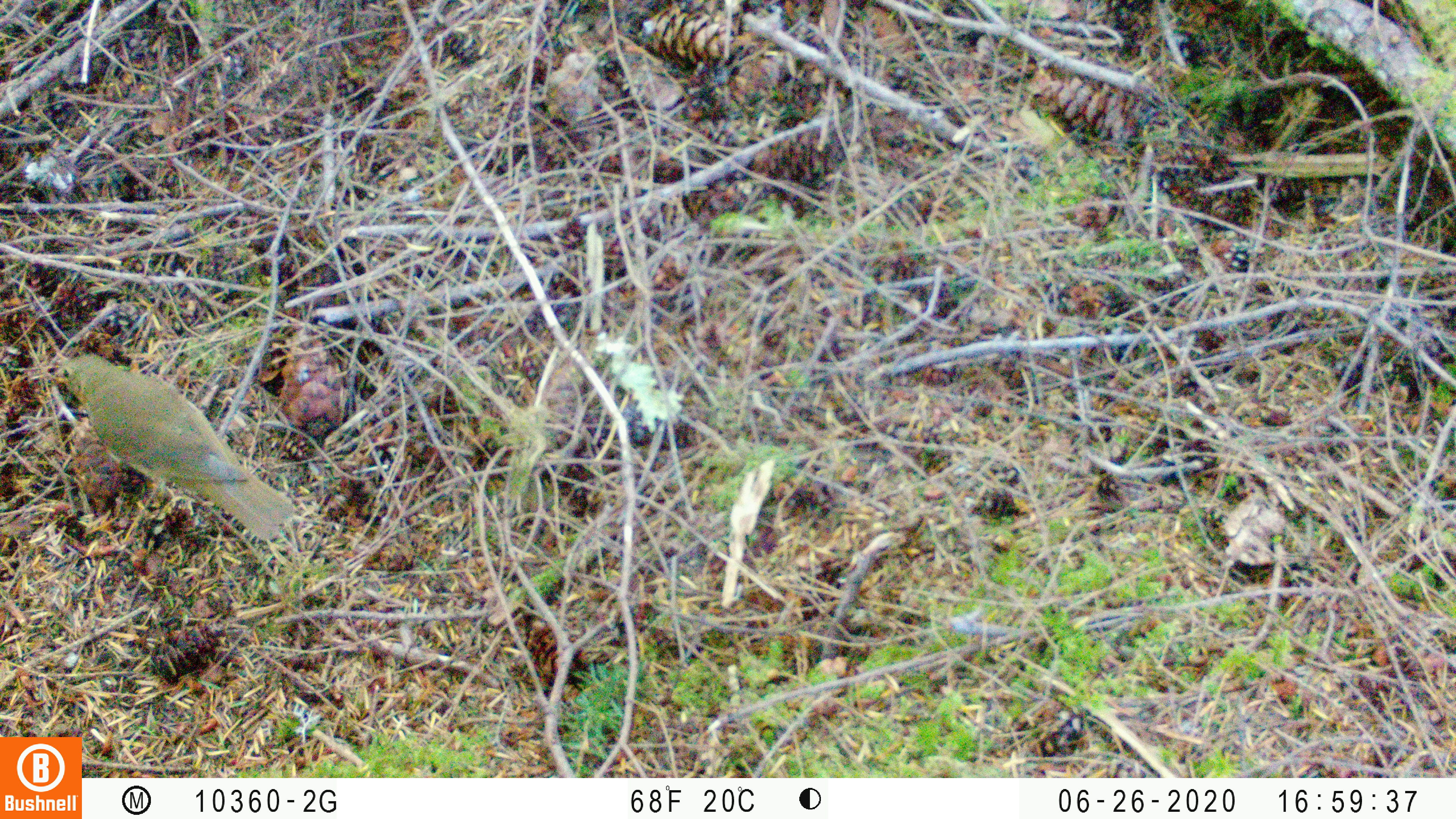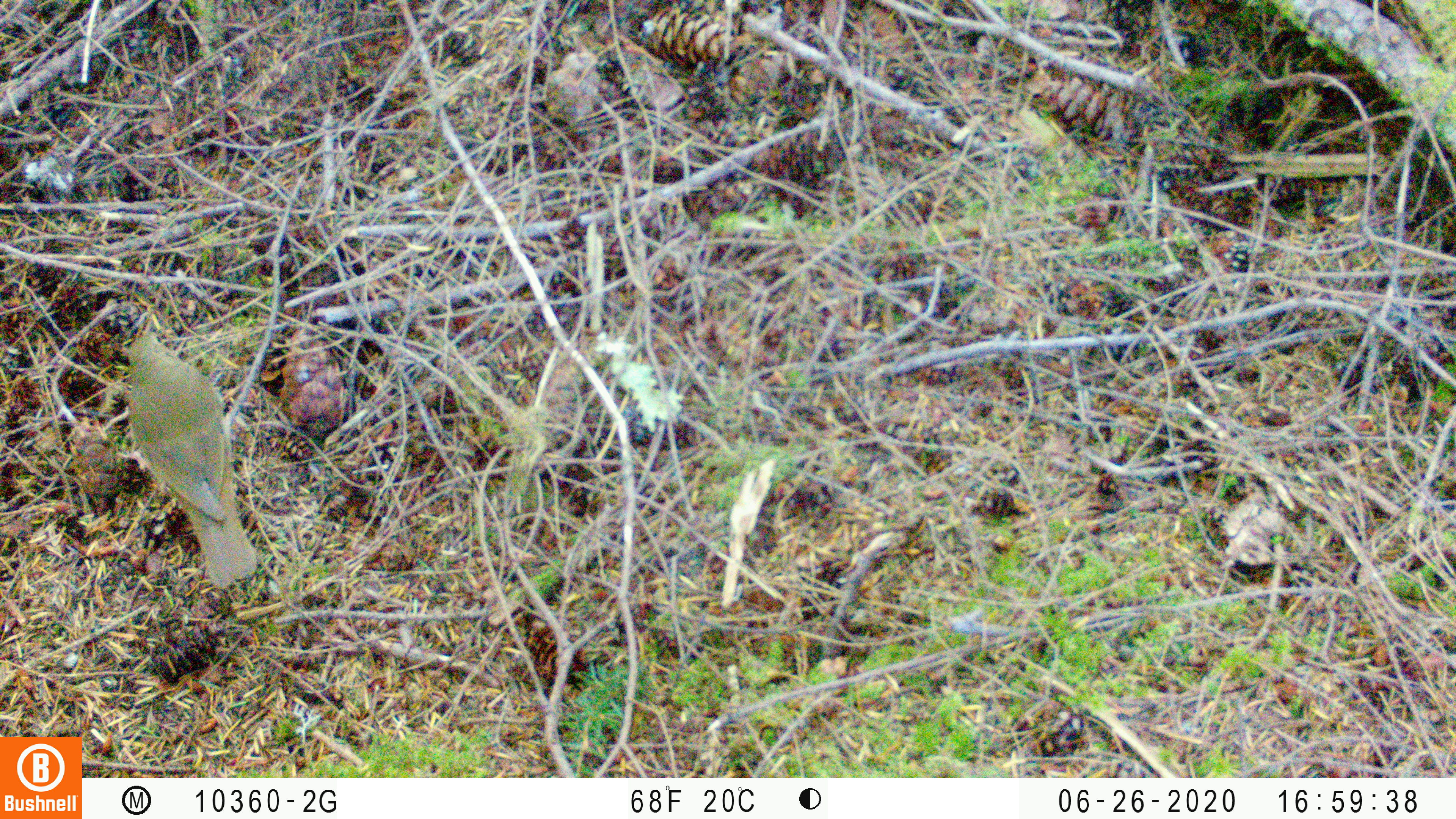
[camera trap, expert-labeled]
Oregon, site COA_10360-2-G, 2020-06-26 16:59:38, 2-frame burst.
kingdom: Animalia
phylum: Chordata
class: Aves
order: Passeriformes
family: Turdidae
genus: Catharus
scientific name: Catharus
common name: brown thrushes and nightingale-thrushes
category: catharus species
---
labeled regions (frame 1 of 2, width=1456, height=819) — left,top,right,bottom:
catharus species: 59,354,292,538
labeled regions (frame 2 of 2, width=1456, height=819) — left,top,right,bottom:
catharus species: 121,330,259,579